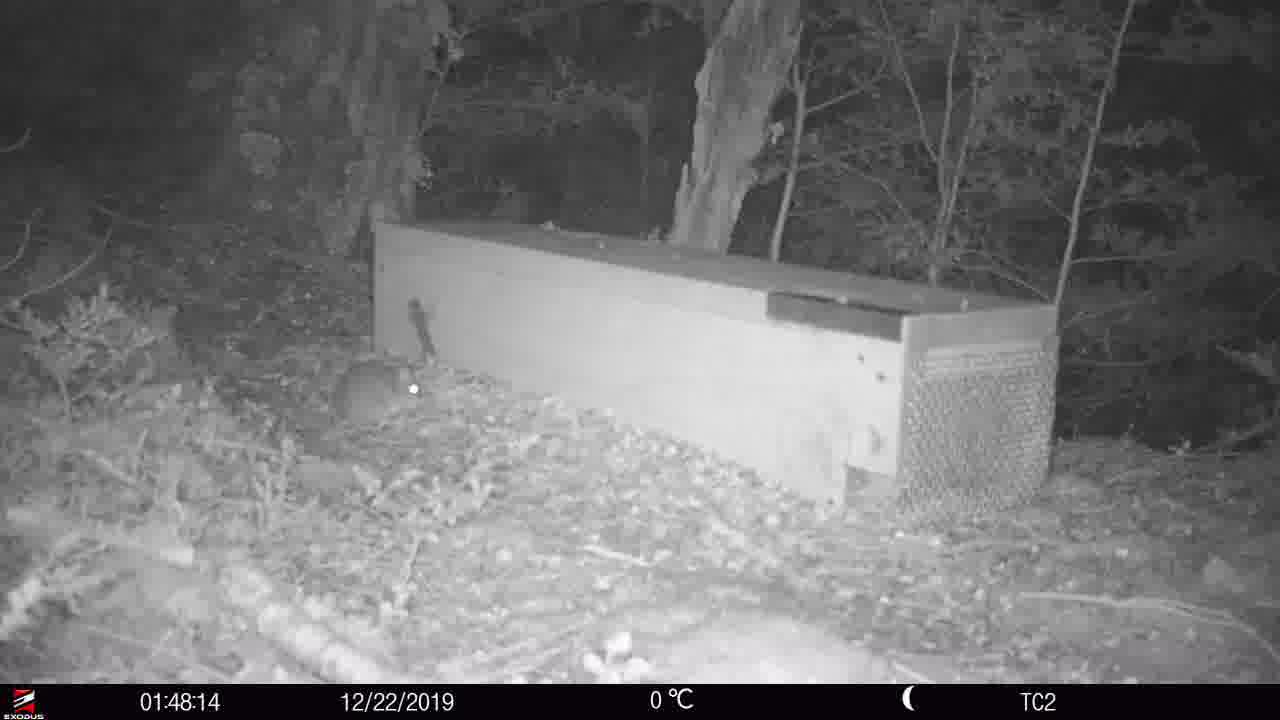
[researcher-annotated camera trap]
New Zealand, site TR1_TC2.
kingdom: Animalia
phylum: Chordata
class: Mammalia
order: Rodentia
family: Muridae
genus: Rattus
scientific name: Rattus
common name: rat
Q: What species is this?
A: Rat (Rattus).